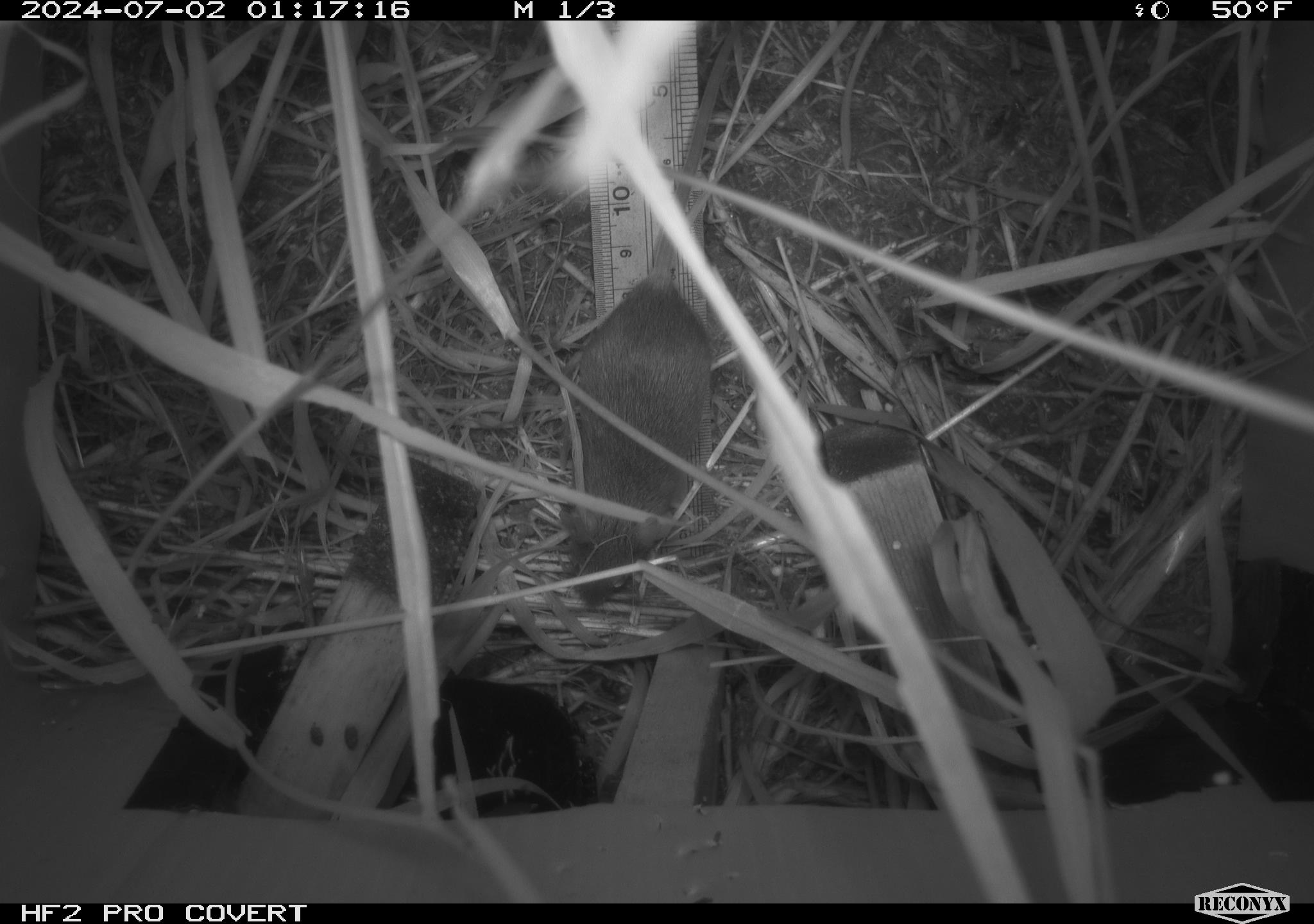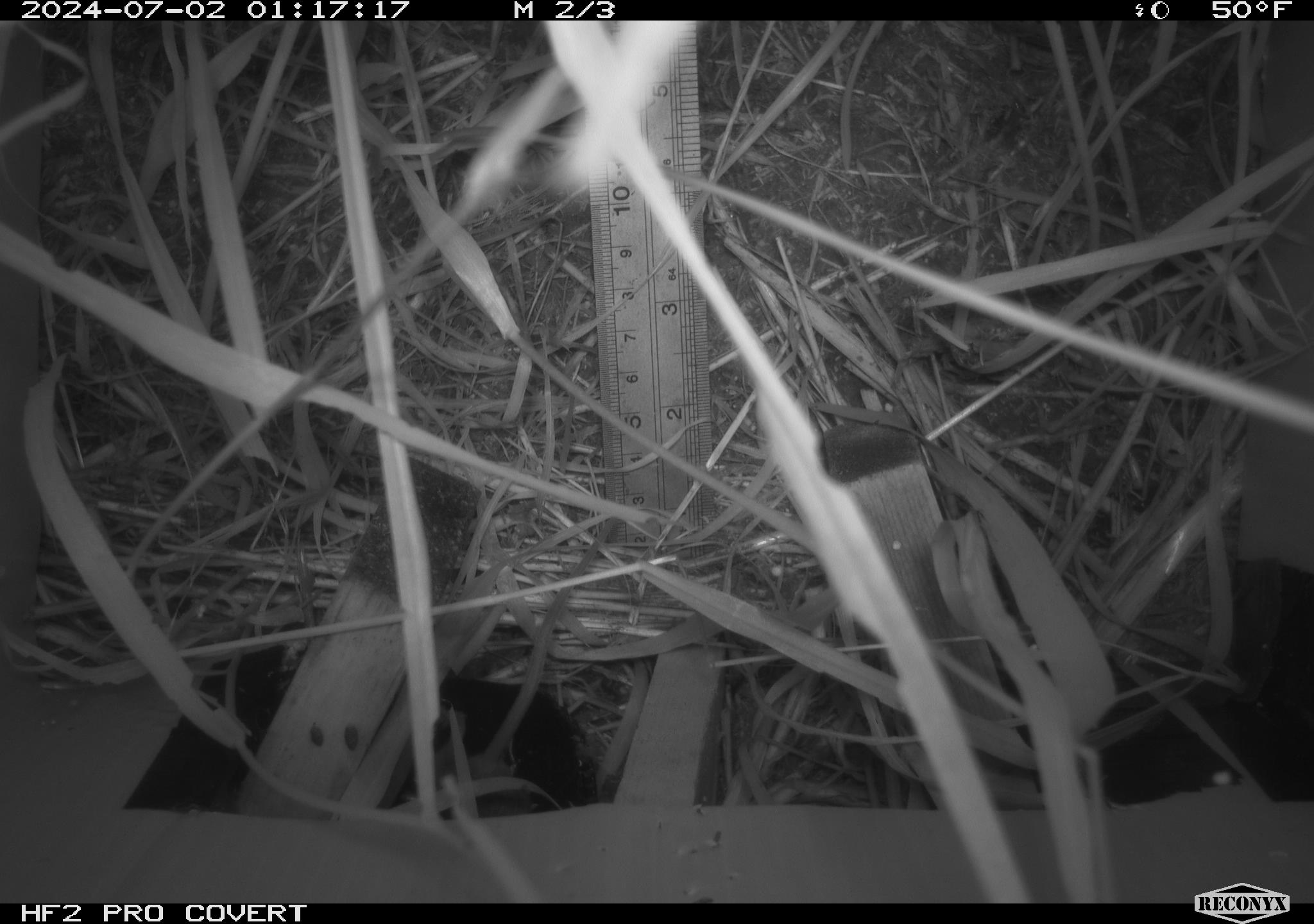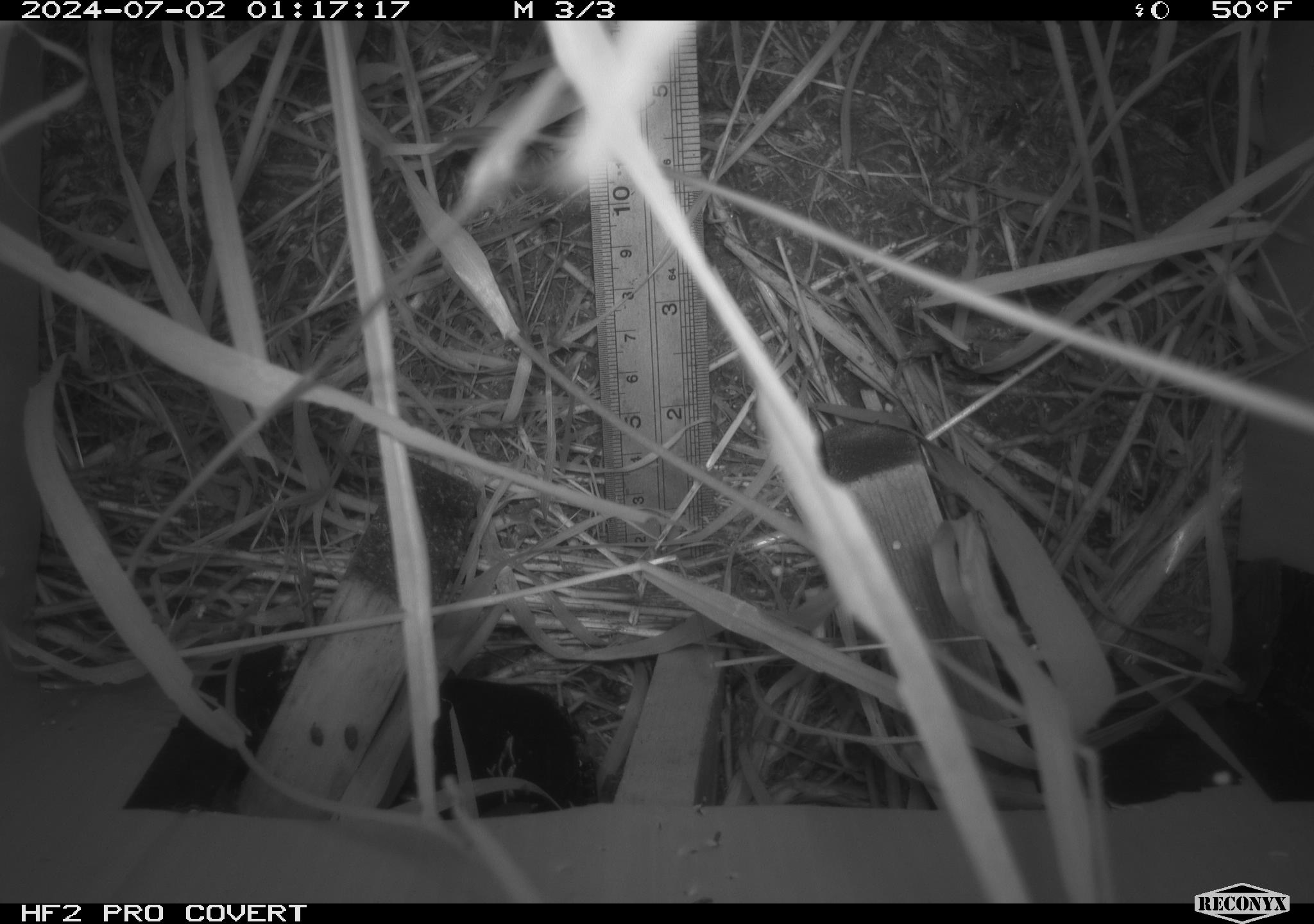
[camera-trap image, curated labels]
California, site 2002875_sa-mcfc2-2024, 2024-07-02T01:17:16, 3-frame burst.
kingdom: Animalia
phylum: Chordata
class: Mammalia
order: Rodentia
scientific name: Rodentia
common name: rodent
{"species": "rodent (Rodentia)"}